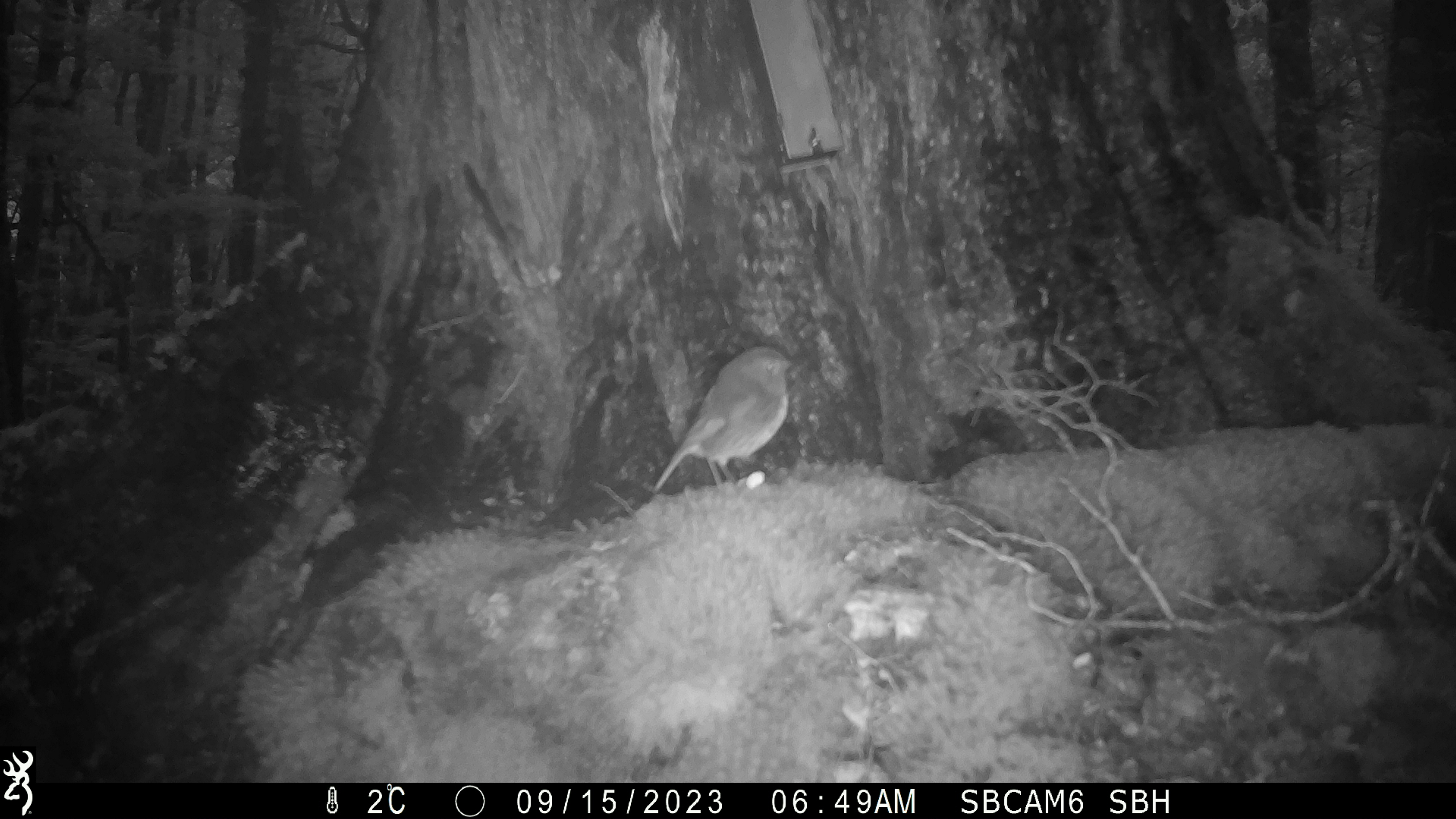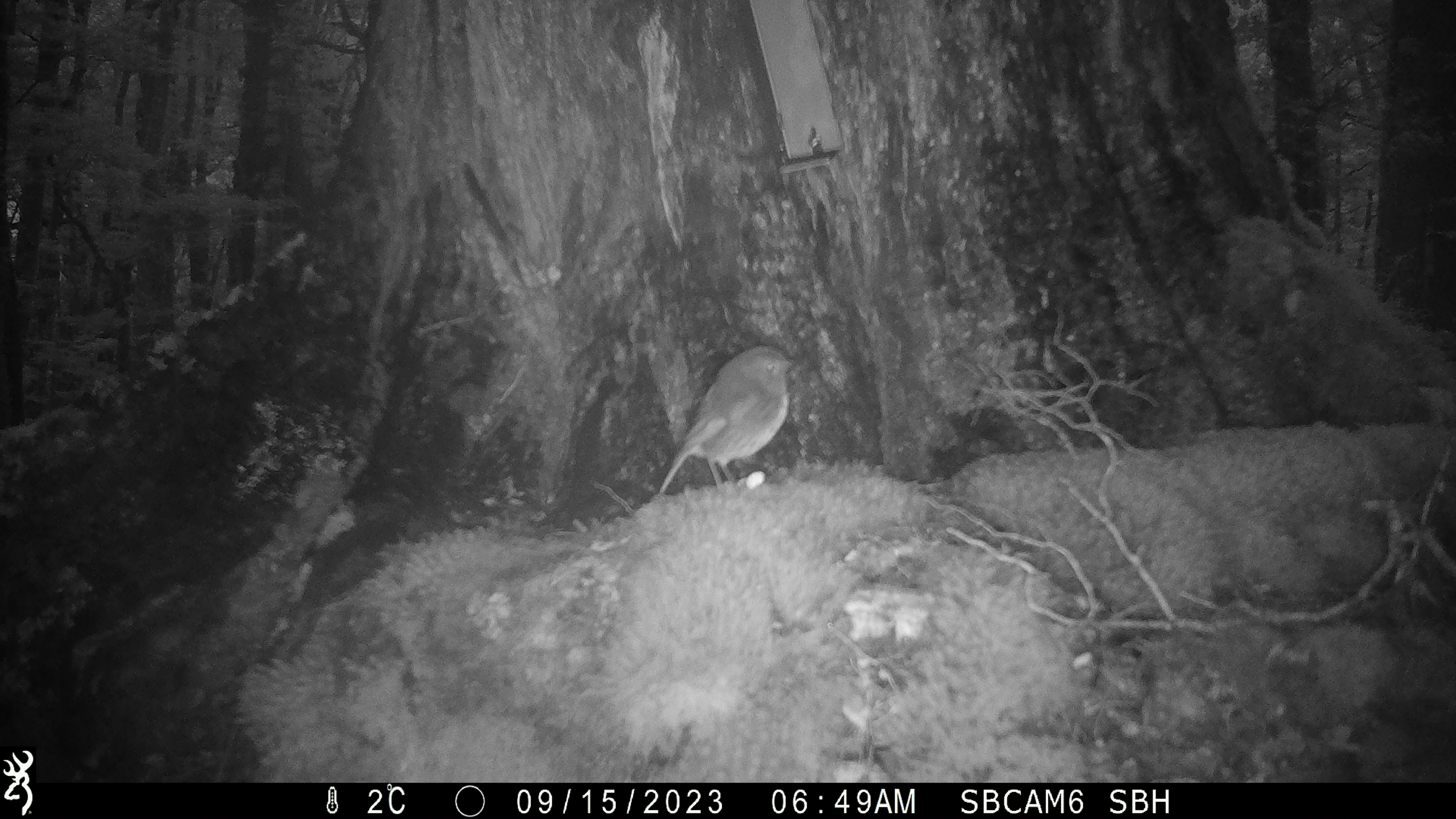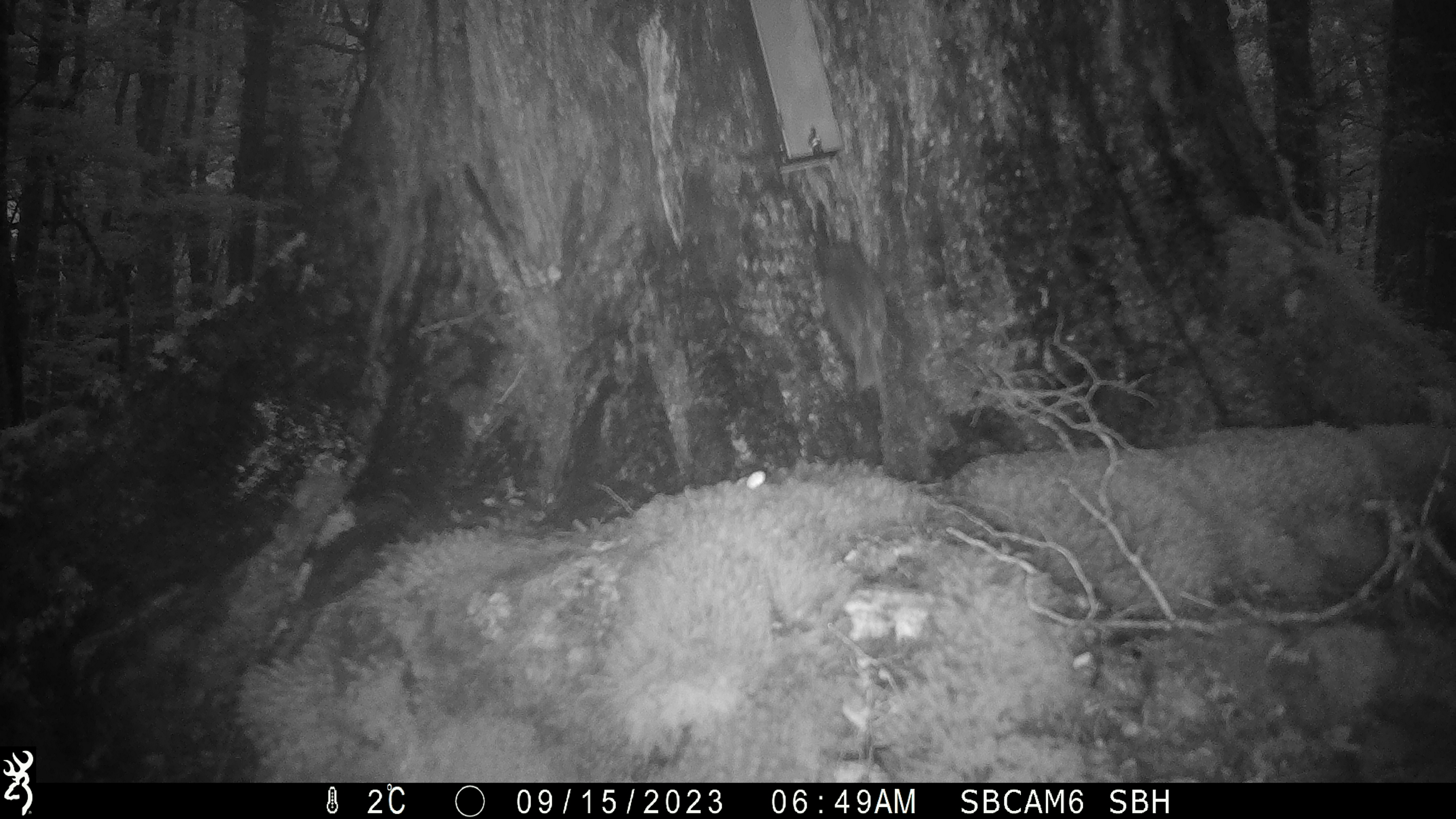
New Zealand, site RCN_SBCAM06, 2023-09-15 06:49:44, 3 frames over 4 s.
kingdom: Animalia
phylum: Chordata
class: Aves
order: Passeriformes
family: Petroicidae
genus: Petroica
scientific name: Petroica australis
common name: new zealand robin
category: robin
Robin (new zealand robin) (Petroica australis).